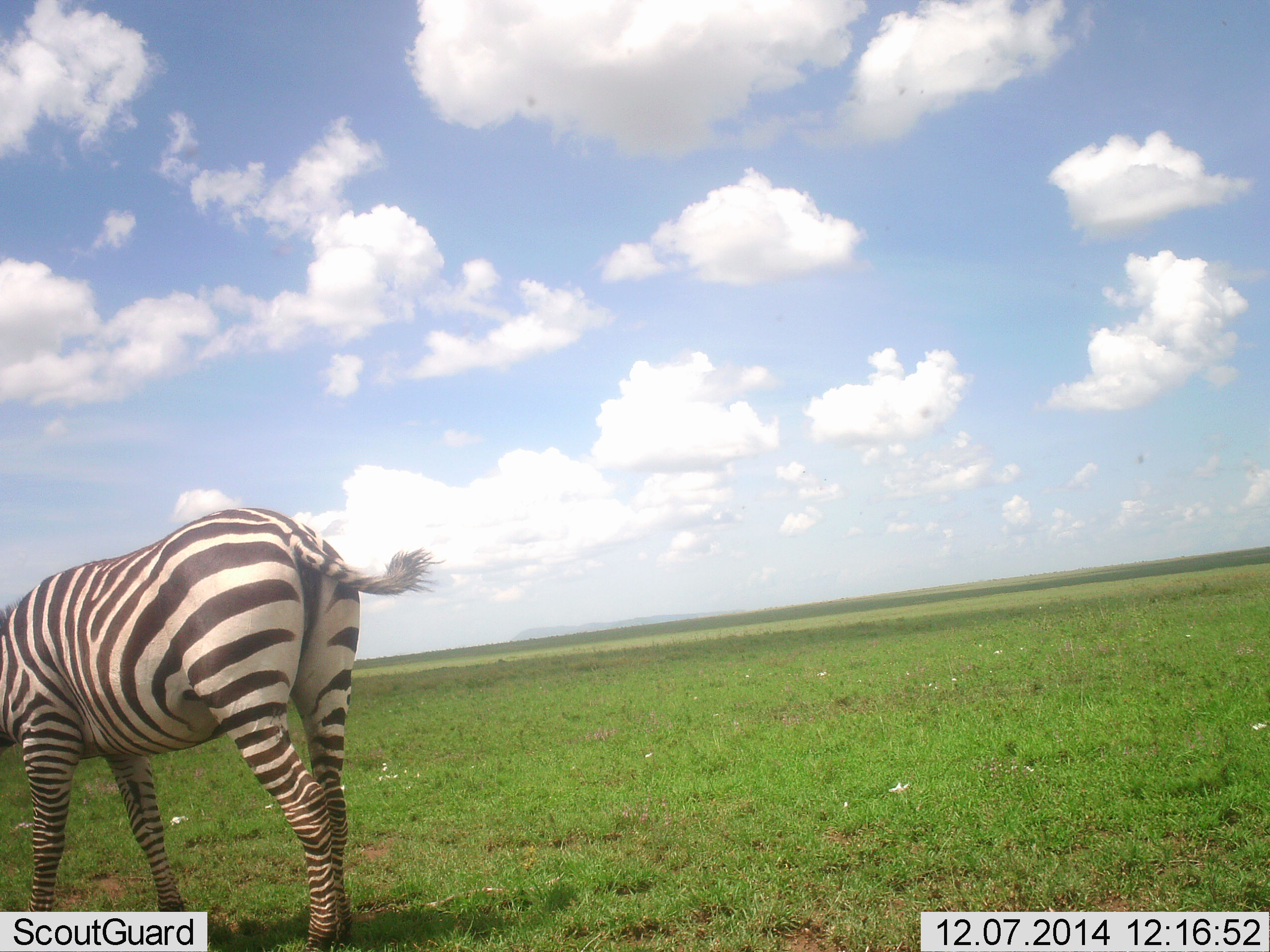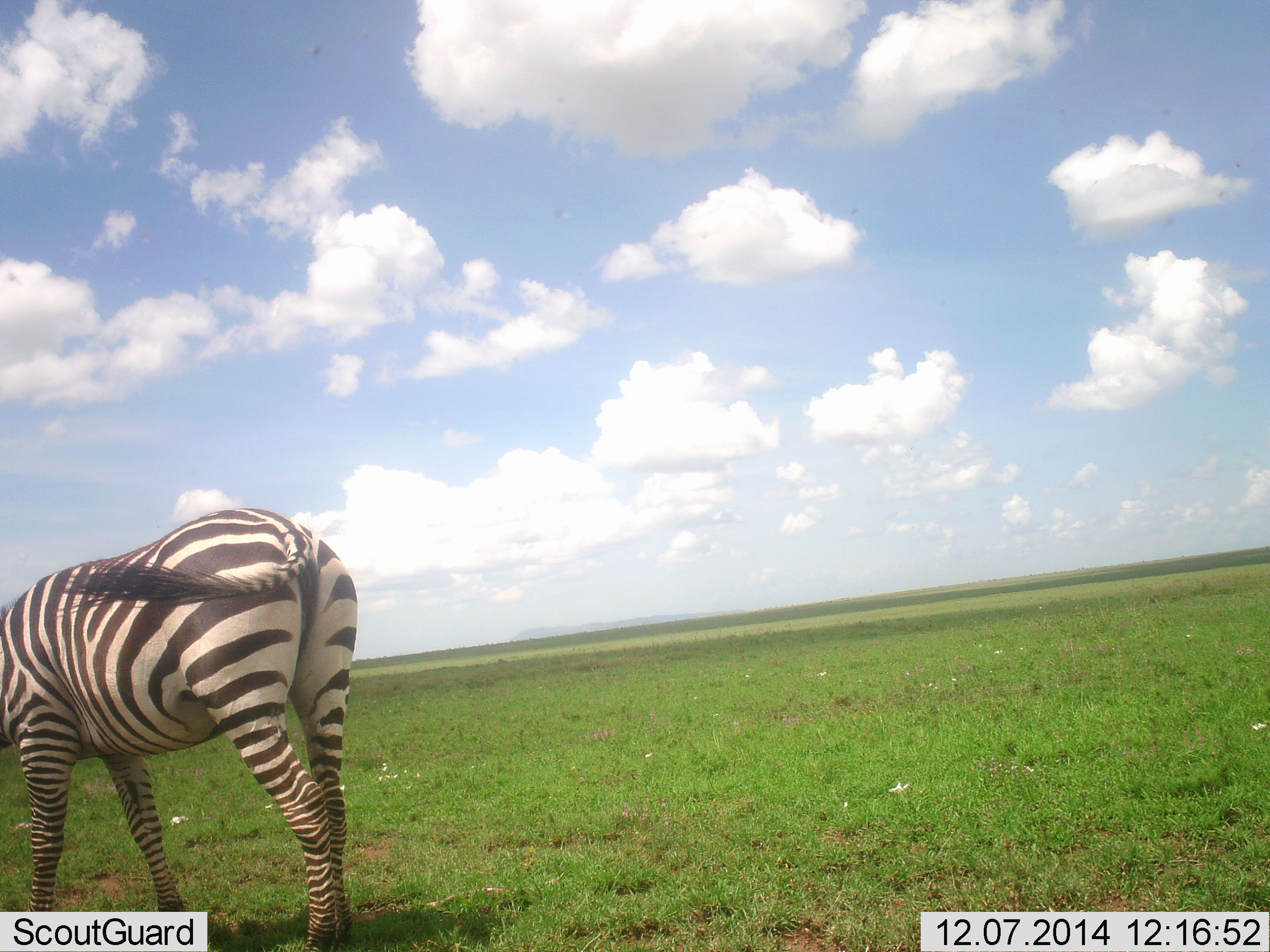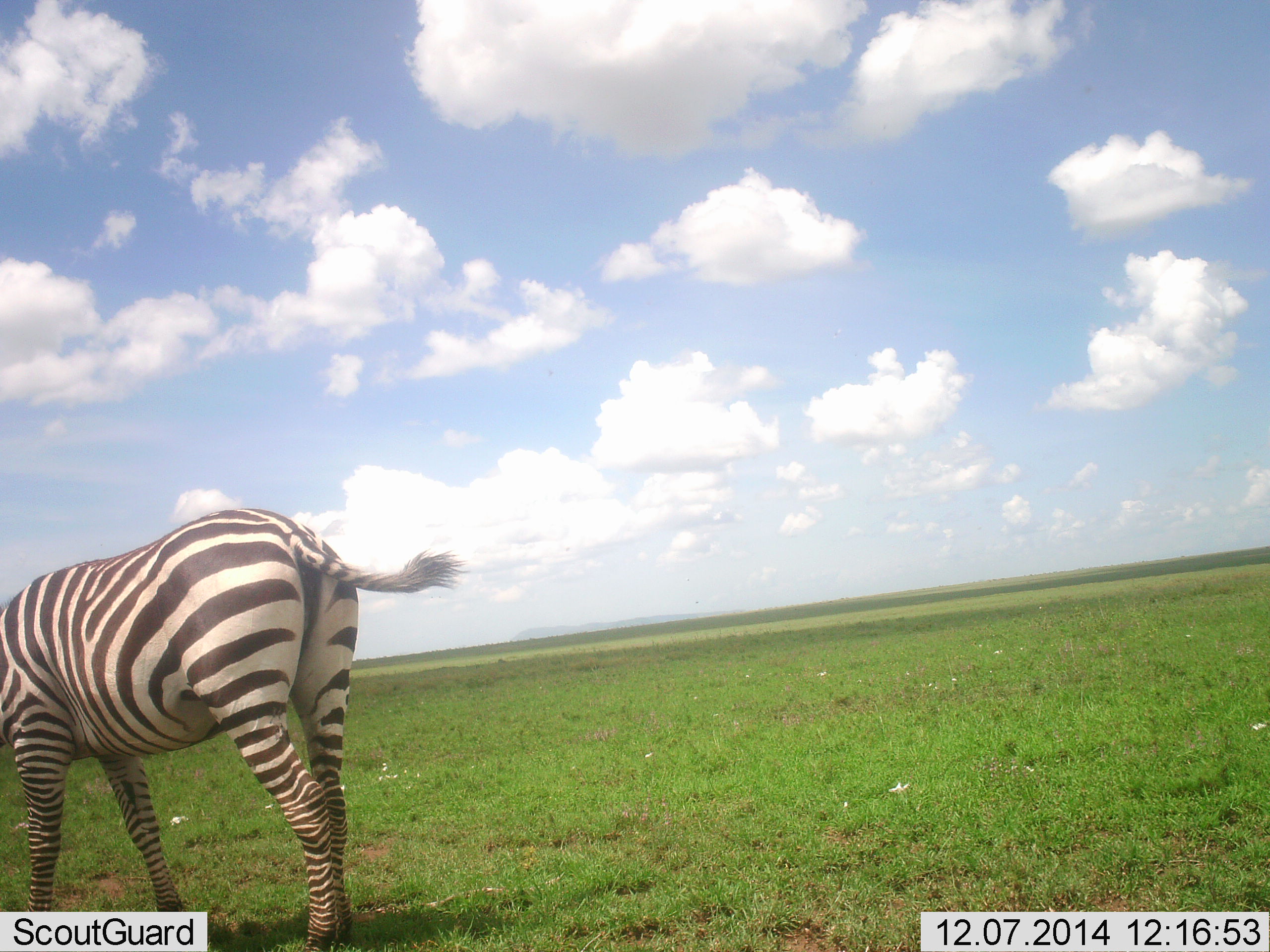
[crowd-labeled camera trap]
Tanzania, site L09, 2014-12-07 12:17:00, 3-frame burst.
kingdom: Animalia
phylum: Chordata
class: Mammalia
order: Perissodactyla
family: Equidae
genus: Equus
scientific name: Equus quagga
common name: plains zebra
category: zebra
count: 1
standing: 55%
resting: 0%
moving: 0%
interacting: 0%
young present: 0%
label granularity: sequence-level